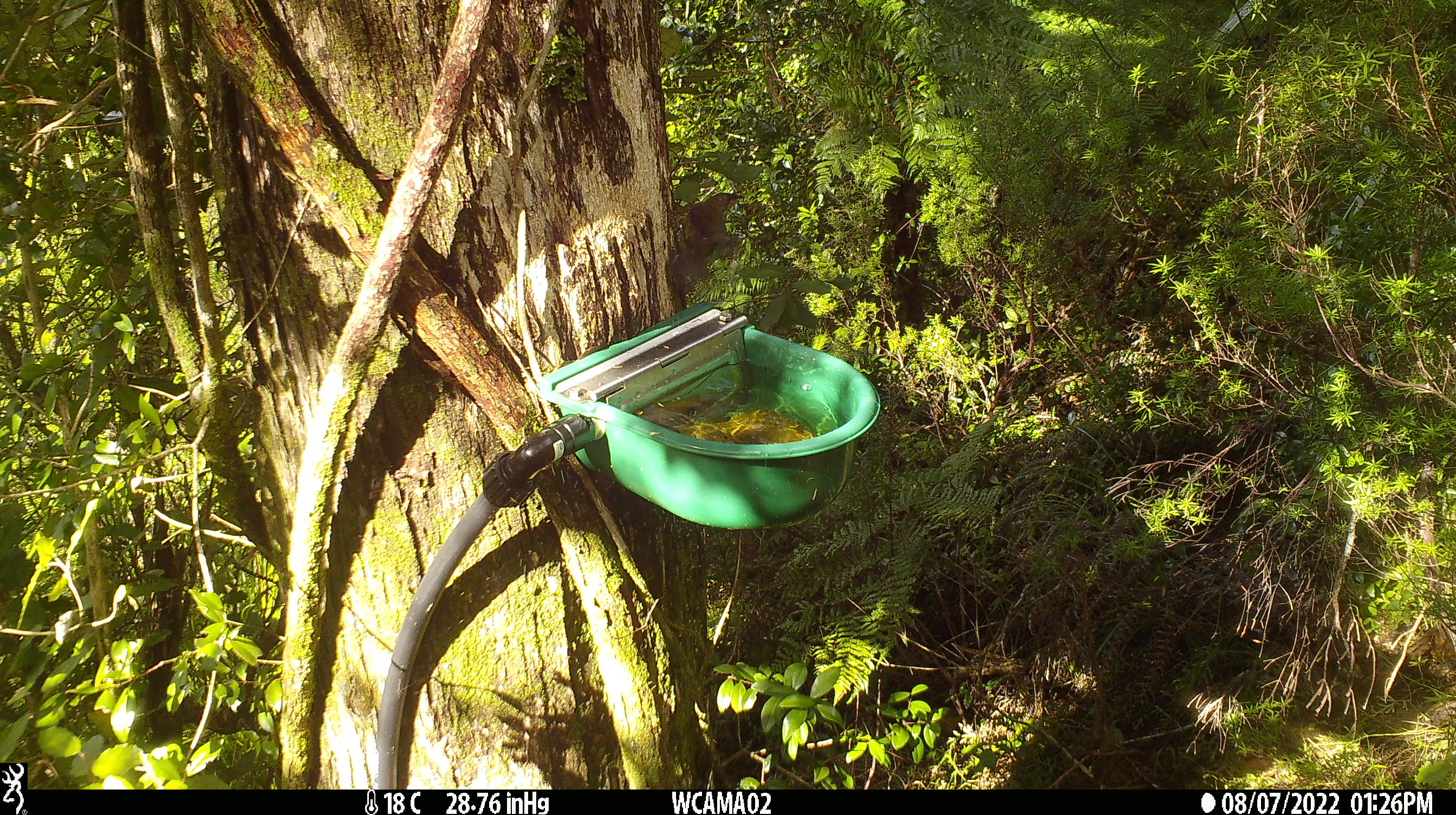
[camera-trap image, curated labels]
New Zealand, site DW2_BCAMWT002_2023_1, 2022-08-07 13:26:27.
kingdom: Animalia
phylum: Chordata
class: Aves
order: Passeriformes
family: Meliphagidae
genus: Anthornis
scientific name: Anthornis melanura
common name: new zealand bellbird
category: bellbird